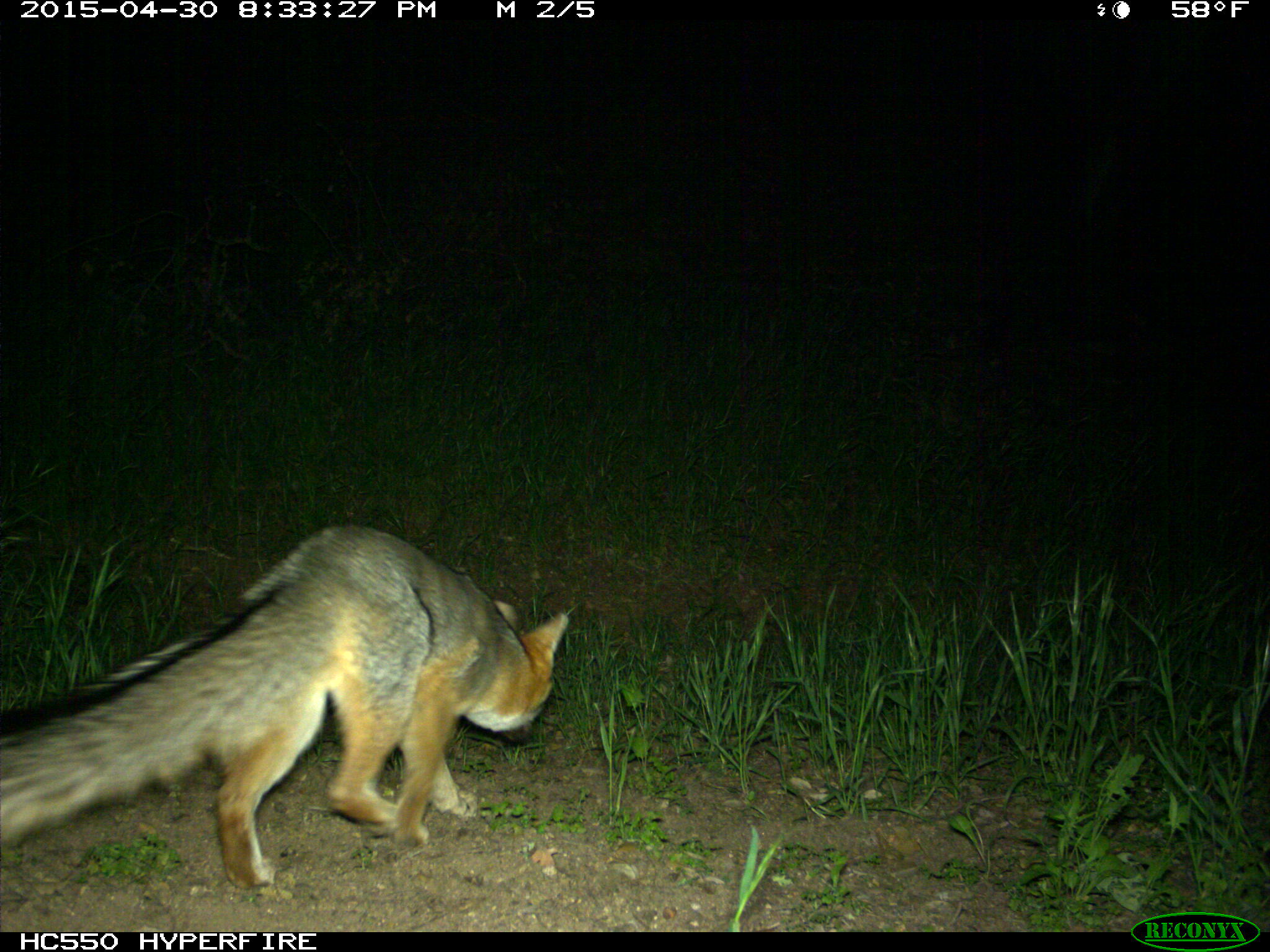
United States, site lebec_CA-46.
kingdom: Animalia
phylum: Chordata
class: Mammalia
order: Carnivora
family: Canidae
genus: Urocyon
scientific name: Urocyon cinereoargenteus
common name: gray fox